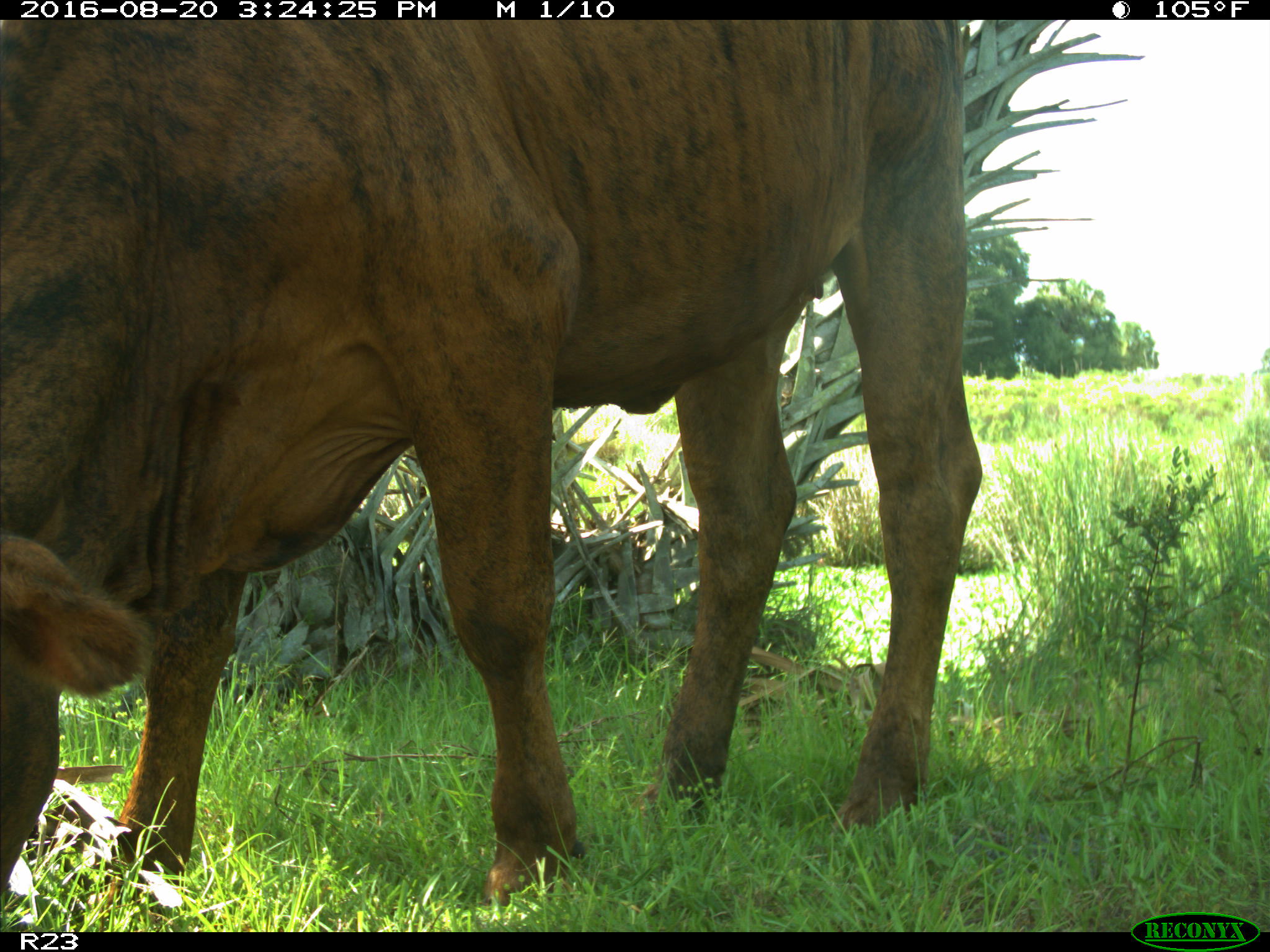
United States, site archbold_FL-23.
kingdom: Animalia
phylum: Chordata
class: Mammalia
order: Artiodactyla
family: Bovidae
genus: Bos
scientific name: Bos taurus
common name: domestic cow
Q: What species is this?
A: Bos taurus (domestic cow).